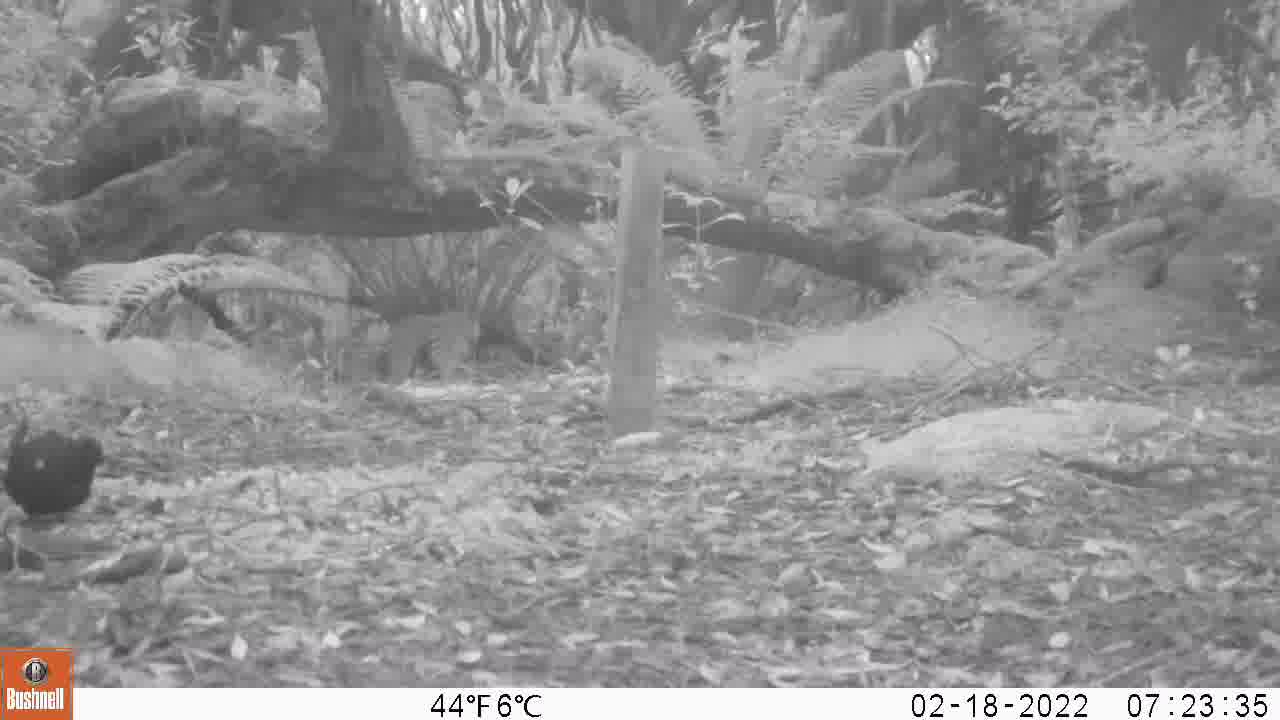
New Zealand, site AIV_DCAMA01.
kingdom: Animalia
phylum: Chordata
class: Aves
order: Passeriformes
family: Turdidae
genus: Turdus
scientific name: Turdus merula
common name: eurasian blackbird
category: blackbird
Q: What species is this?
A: Blackbird (eurasian blackbird) (Turdus merula).